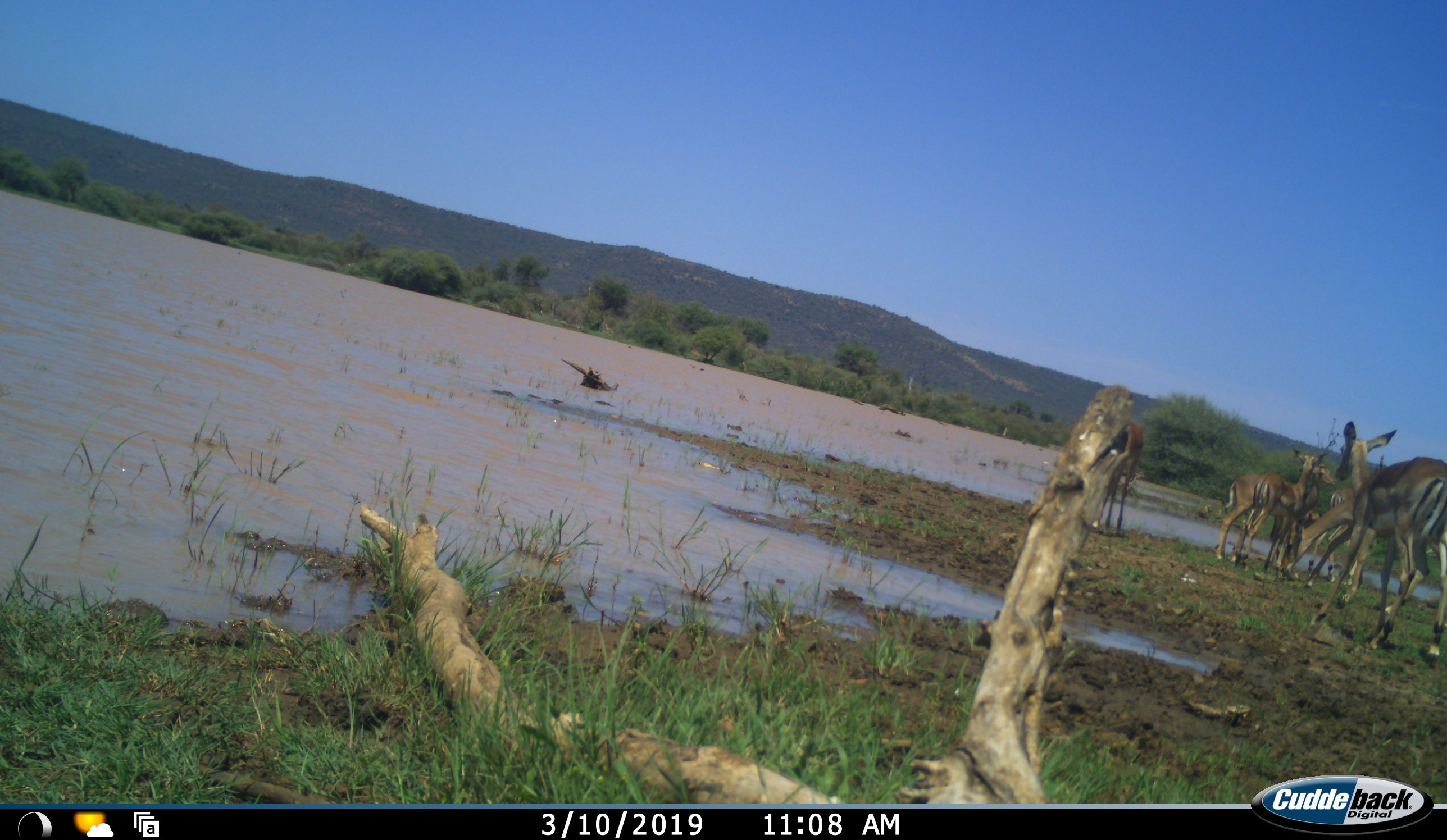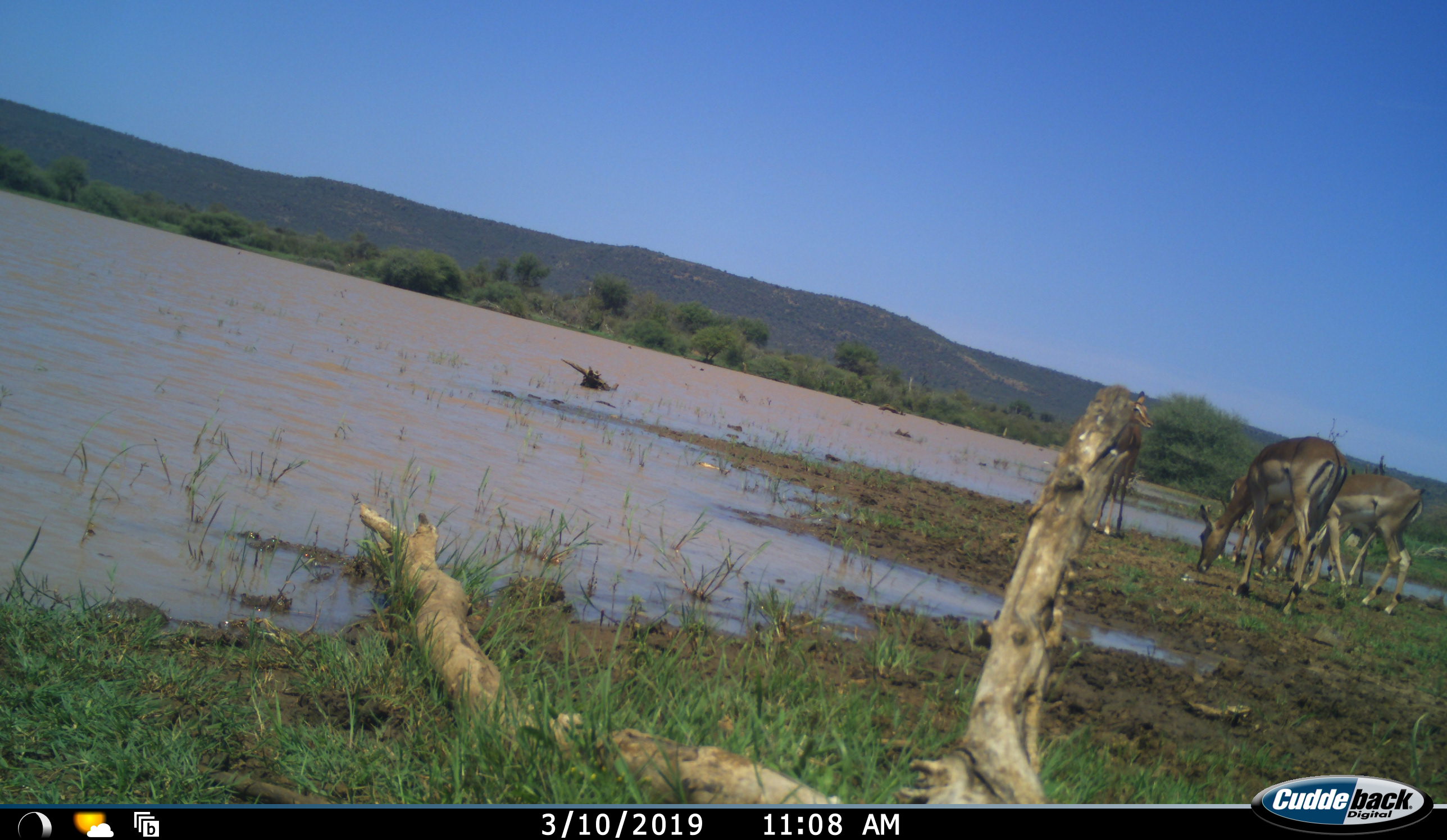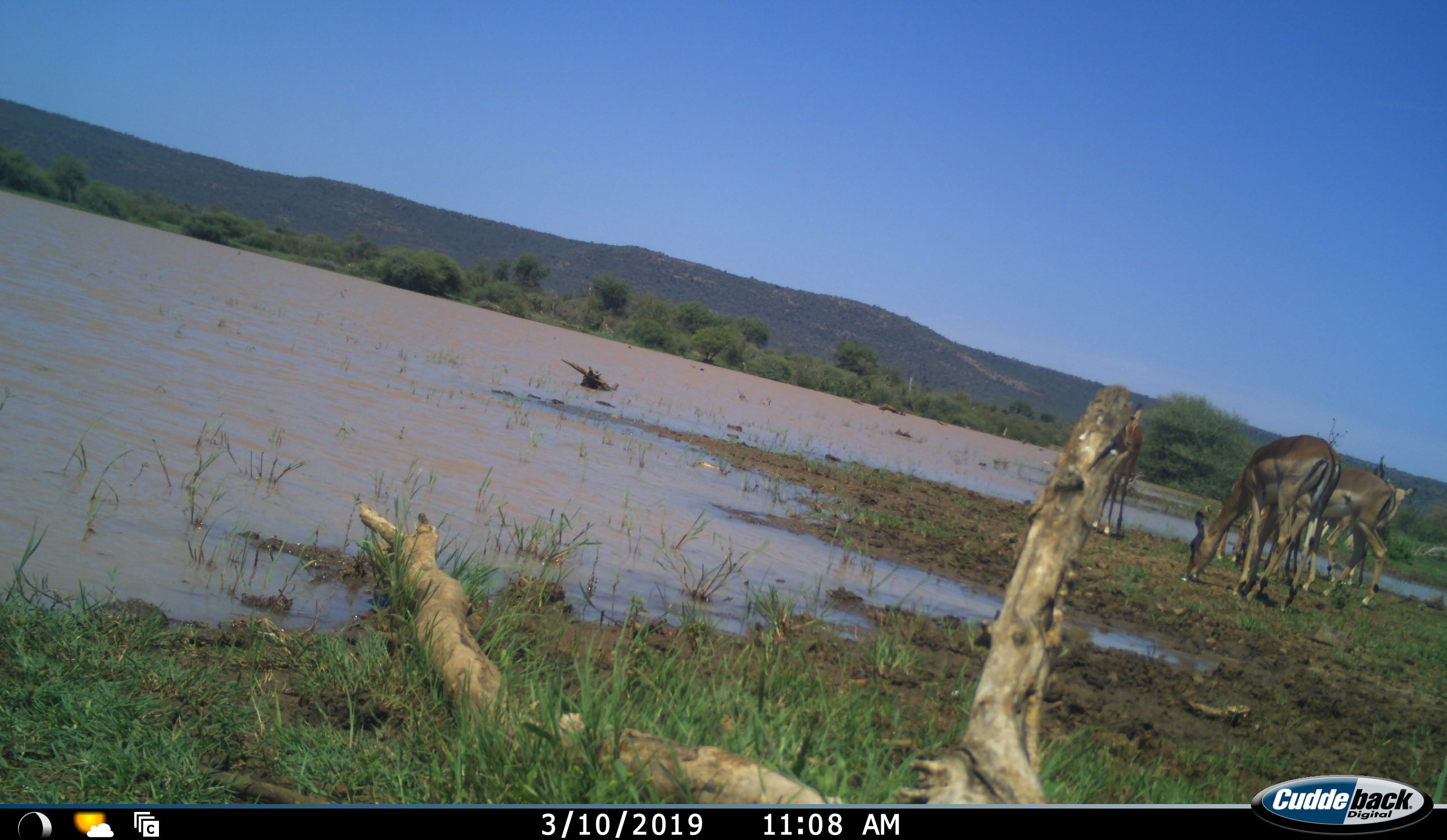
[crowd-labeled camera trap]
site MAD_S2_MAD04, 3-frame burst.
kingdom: Animalia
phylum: Chordata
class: Mammalia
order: Artiodactyla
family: Bovidae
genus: Aepyceros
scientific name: Aepyceros melampus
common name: impala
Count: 7.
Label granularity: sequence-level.